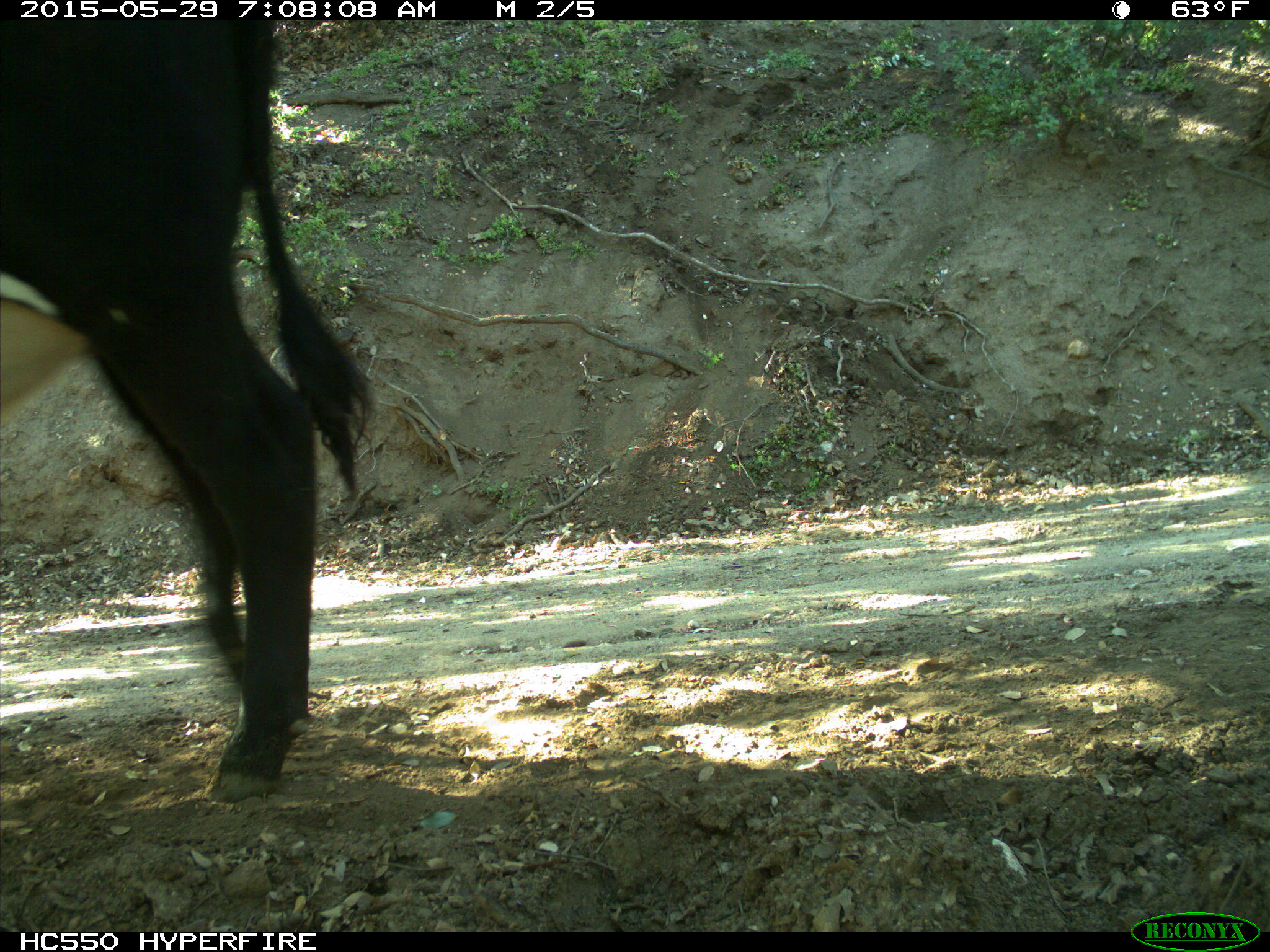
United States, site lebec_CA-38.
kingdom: Animalia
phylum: Chordata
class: Mammalia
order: Artiodactyla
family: Bovidae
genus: Bos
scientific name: Bos taurus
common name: domestic cow